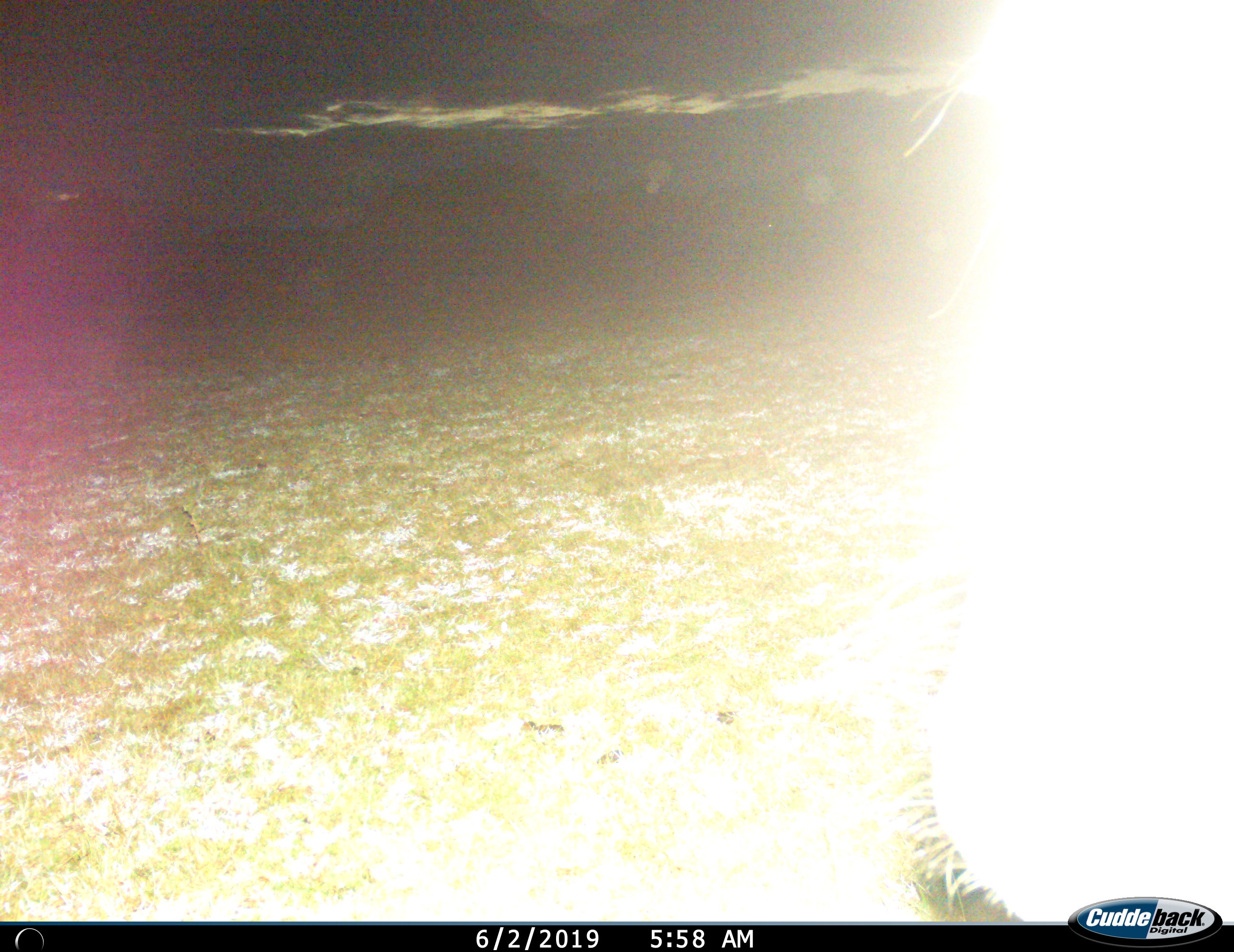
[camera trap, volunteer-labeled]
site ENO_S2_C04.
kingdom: Animalia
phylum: Chordata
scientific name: Vertebrata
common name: domestic animal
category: domesticanimal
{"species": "domesticanimal (domestic animal) (Vertebrata)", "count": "1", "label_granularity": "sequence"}